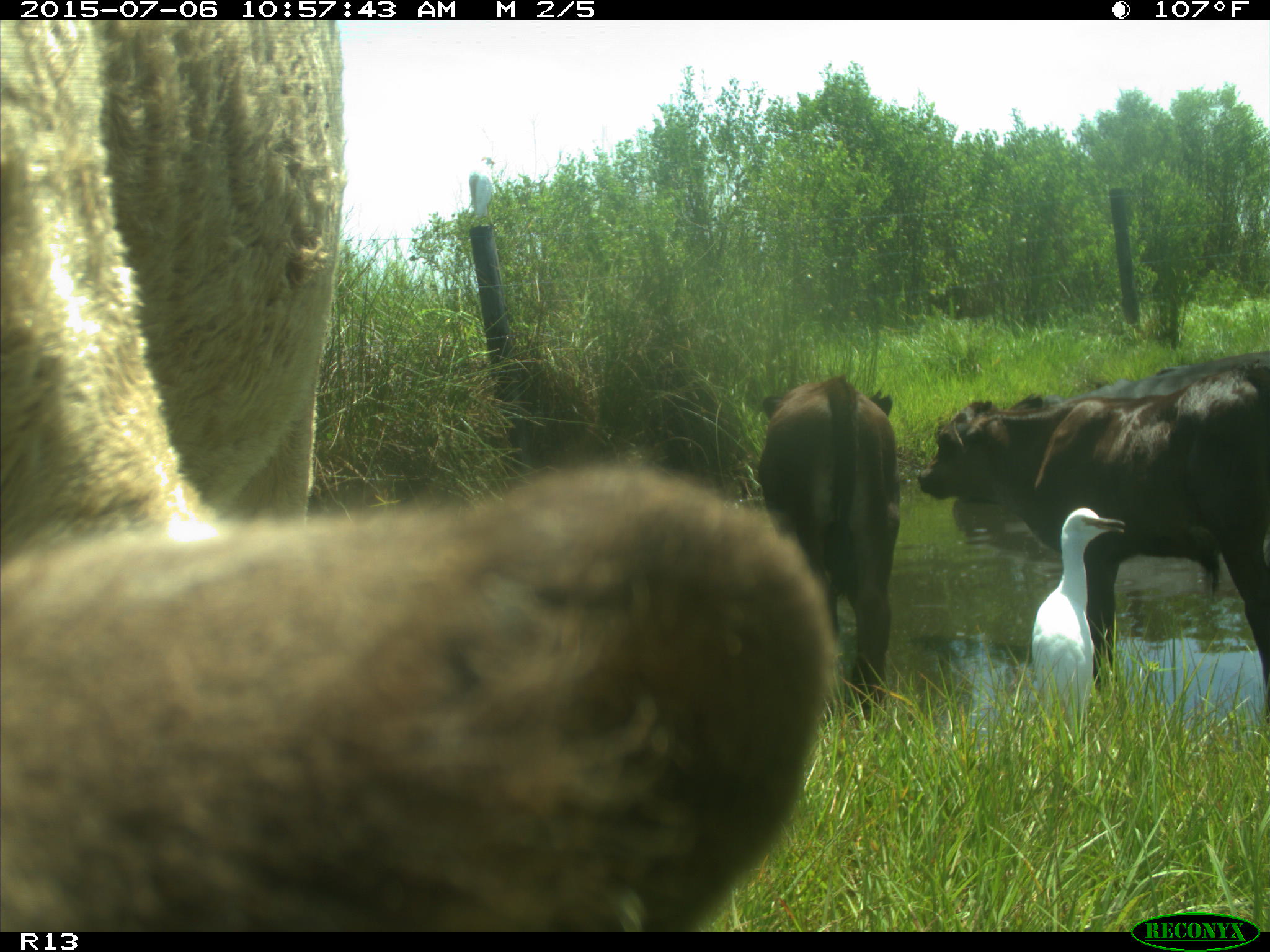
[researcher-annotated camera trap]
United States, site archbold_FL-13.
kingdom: Animalia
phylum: Chordata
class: Mammalia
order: Artiodactyla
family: Bovidae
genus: Bos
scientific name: Bos taurus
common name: domestic cow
Bos taurus (domestic cow).